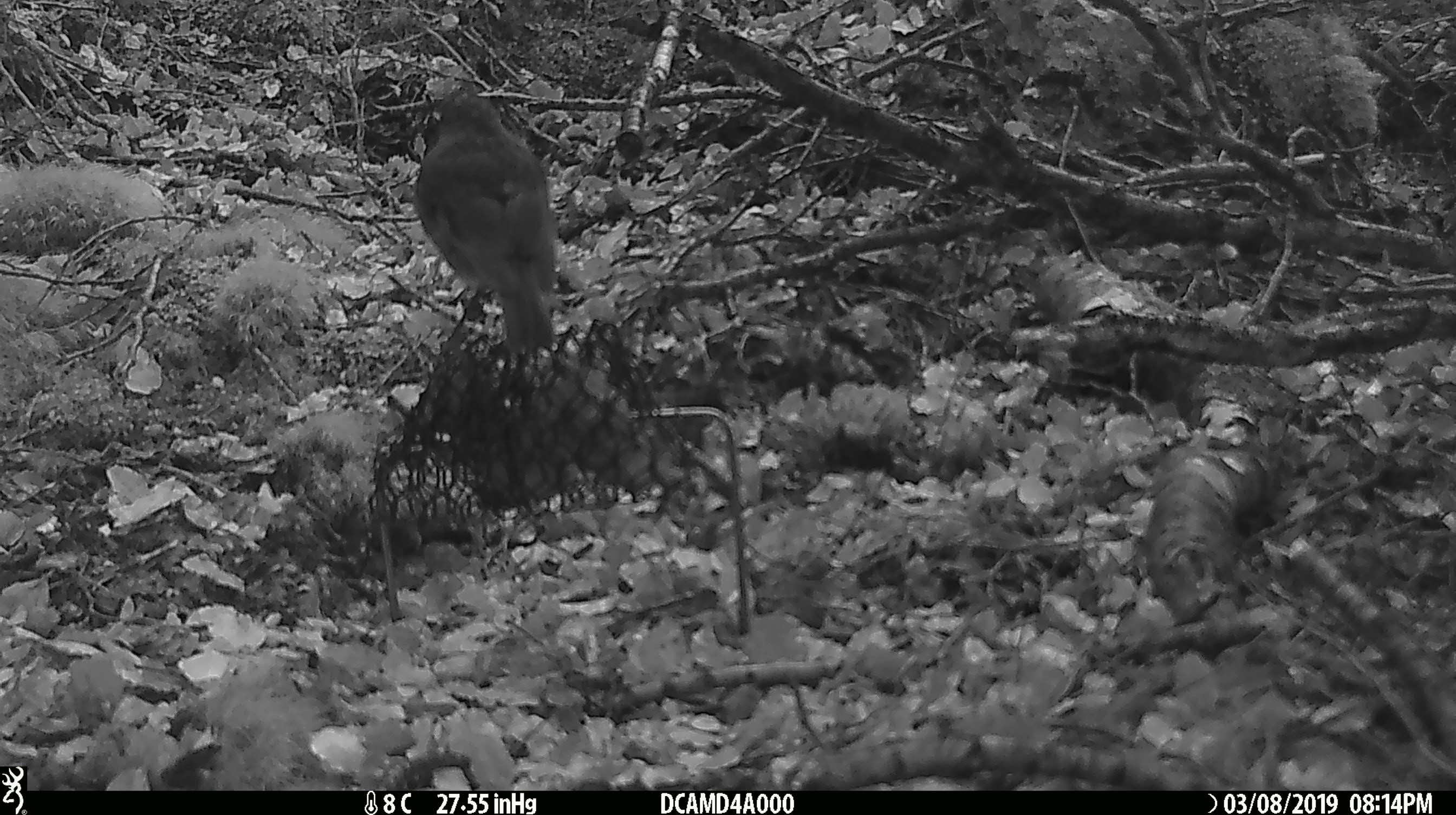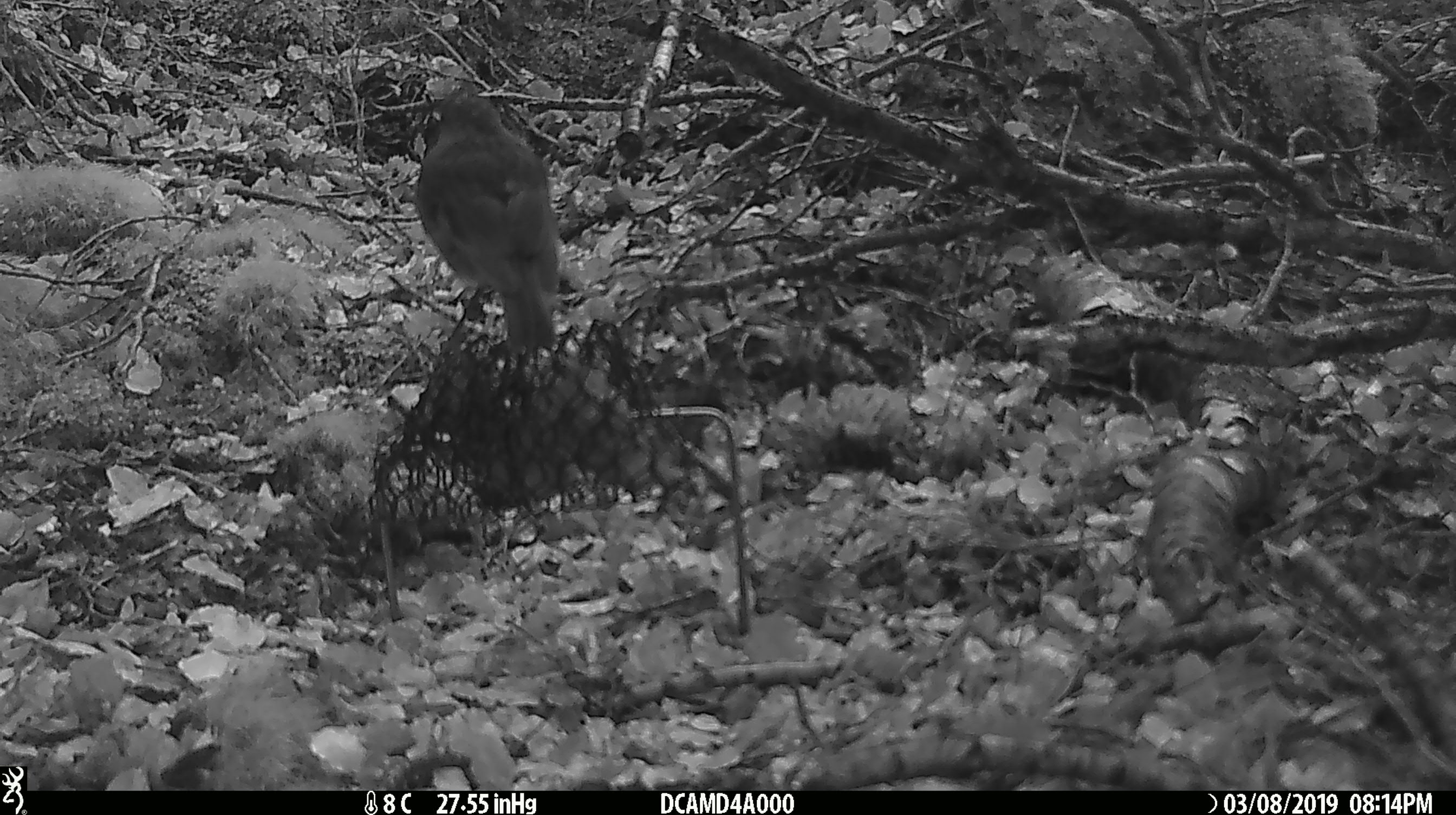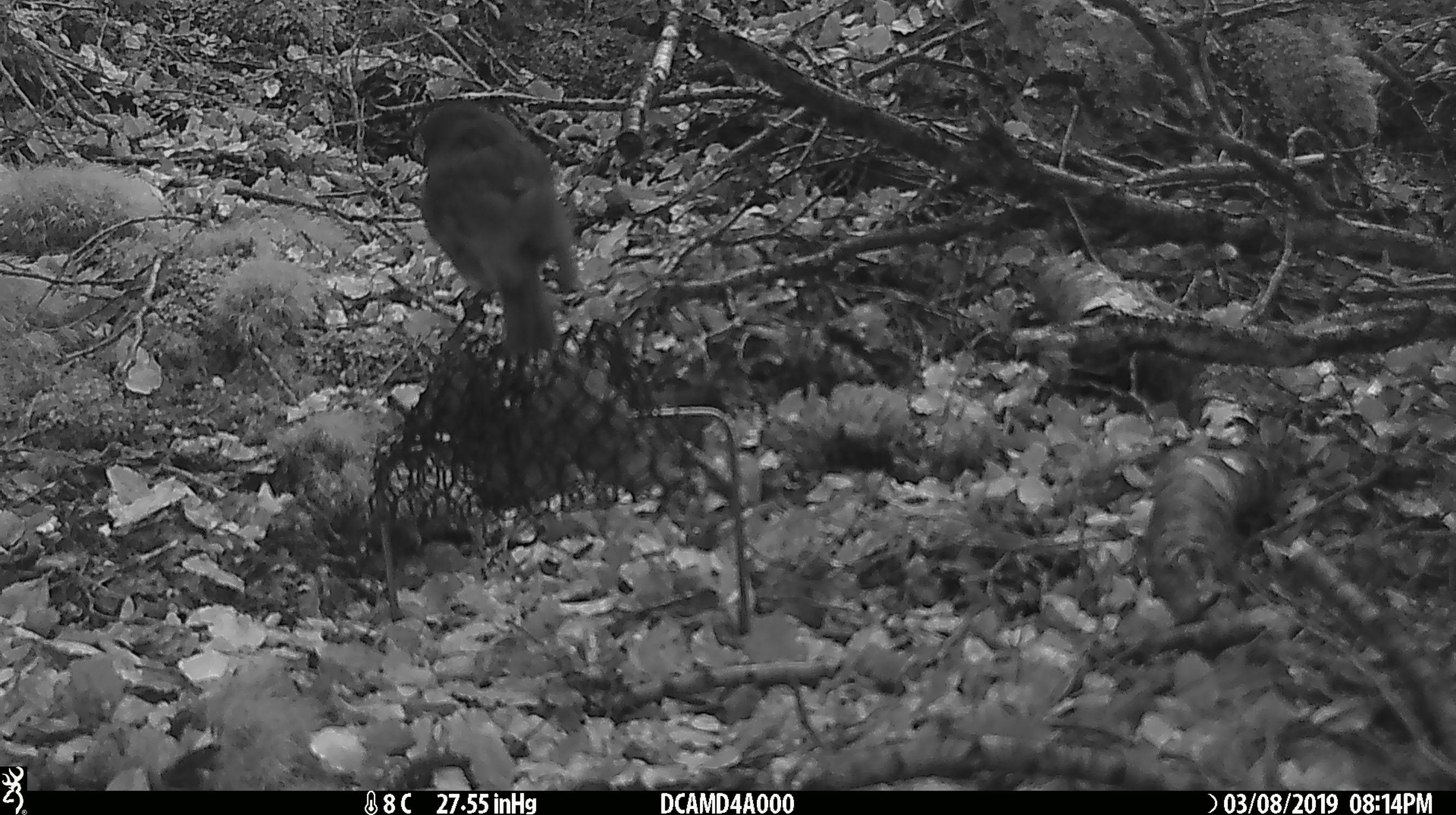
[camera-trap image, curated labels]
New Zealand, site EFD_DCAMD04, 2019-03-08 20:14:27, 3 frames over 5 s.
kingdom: Animalia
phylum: Chordata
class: Aves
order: Passeriformes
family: Petroicidae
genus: Petroica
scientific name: Petroica australis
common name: new zealand robin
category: robin